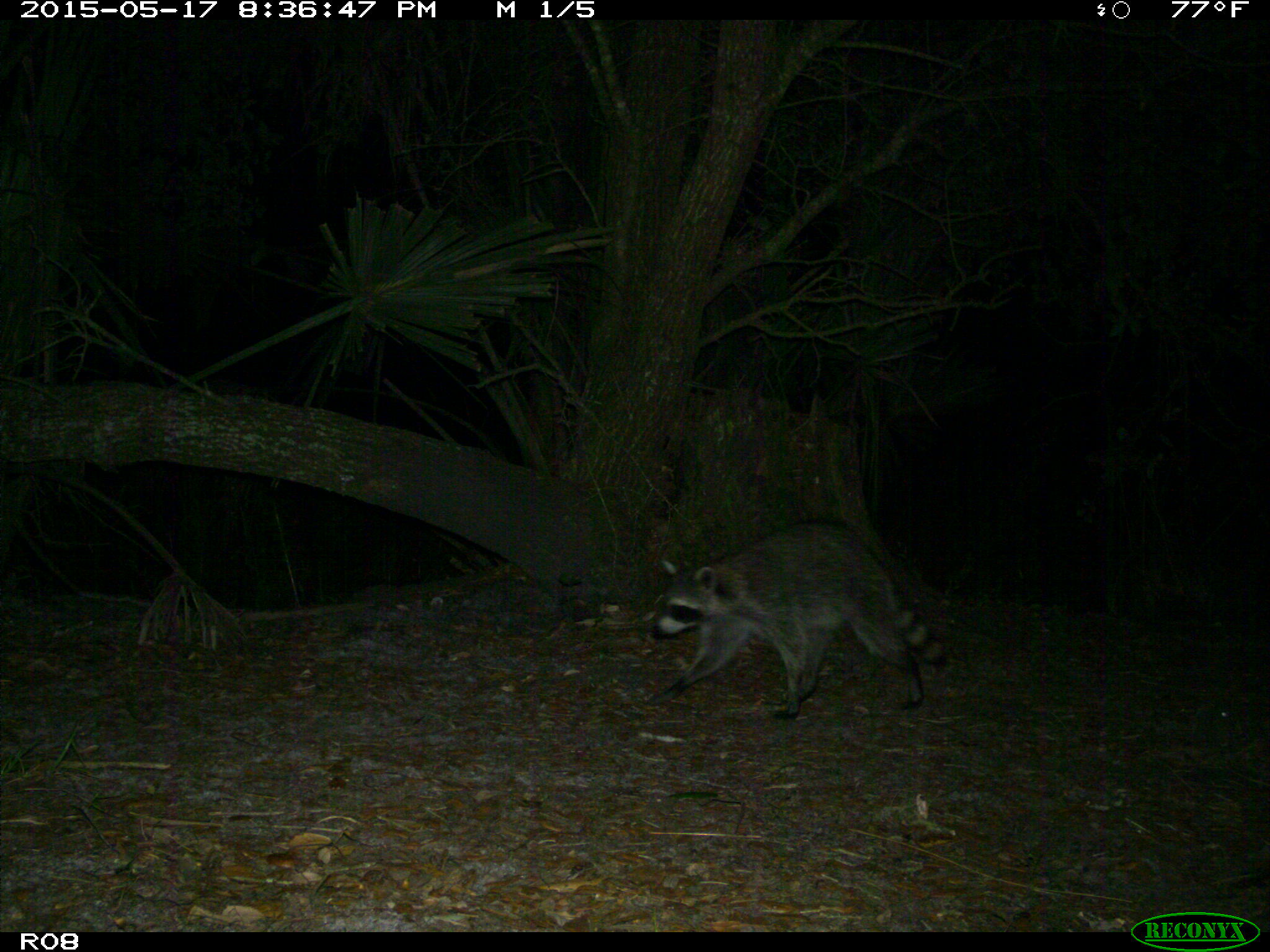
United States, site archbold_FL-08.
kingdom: Animalia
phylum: Chordata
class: Mammalia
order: Carnivora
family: Procyonidae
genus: Procyon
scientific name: Procyon lotor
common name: common raccoon